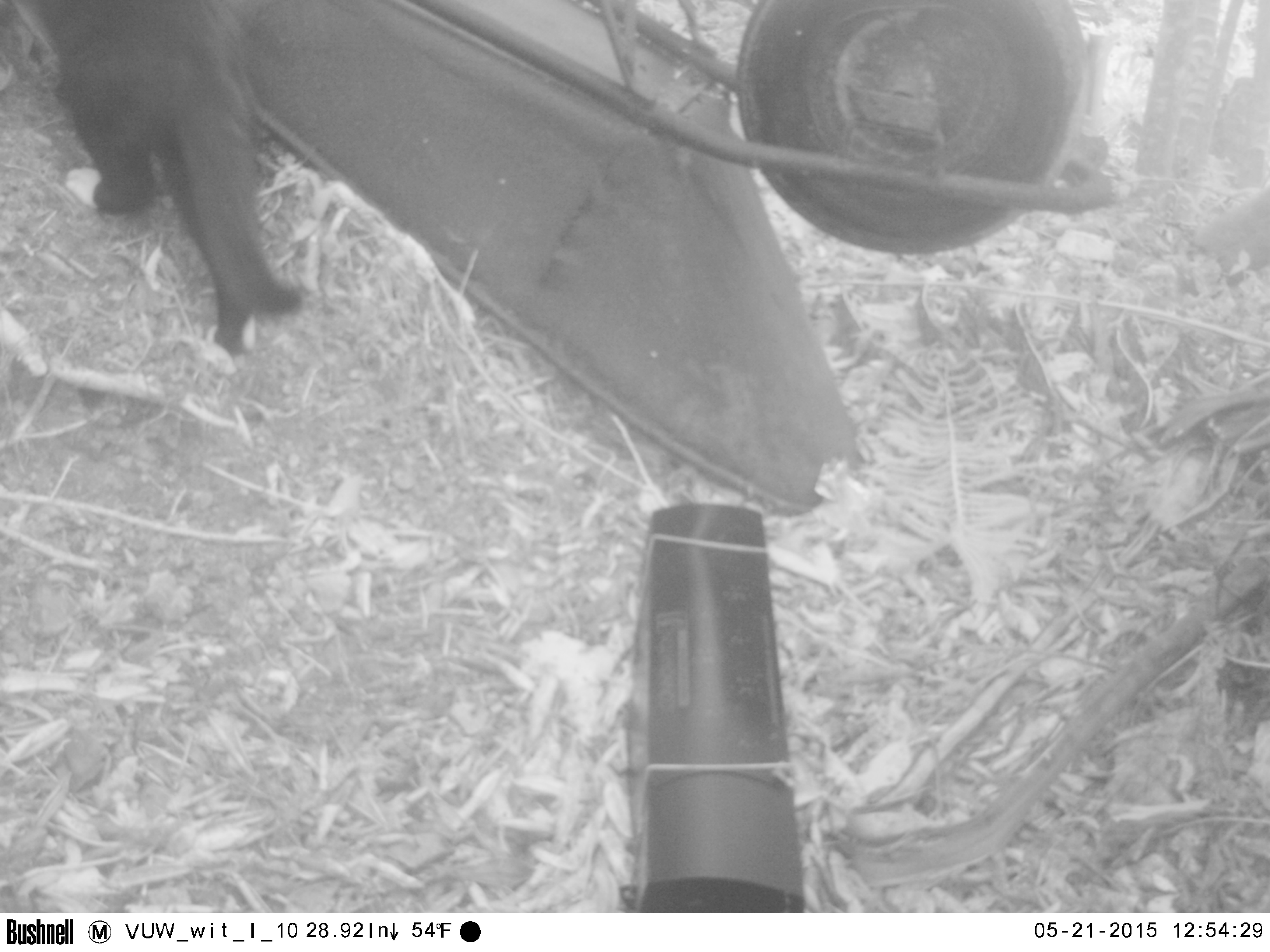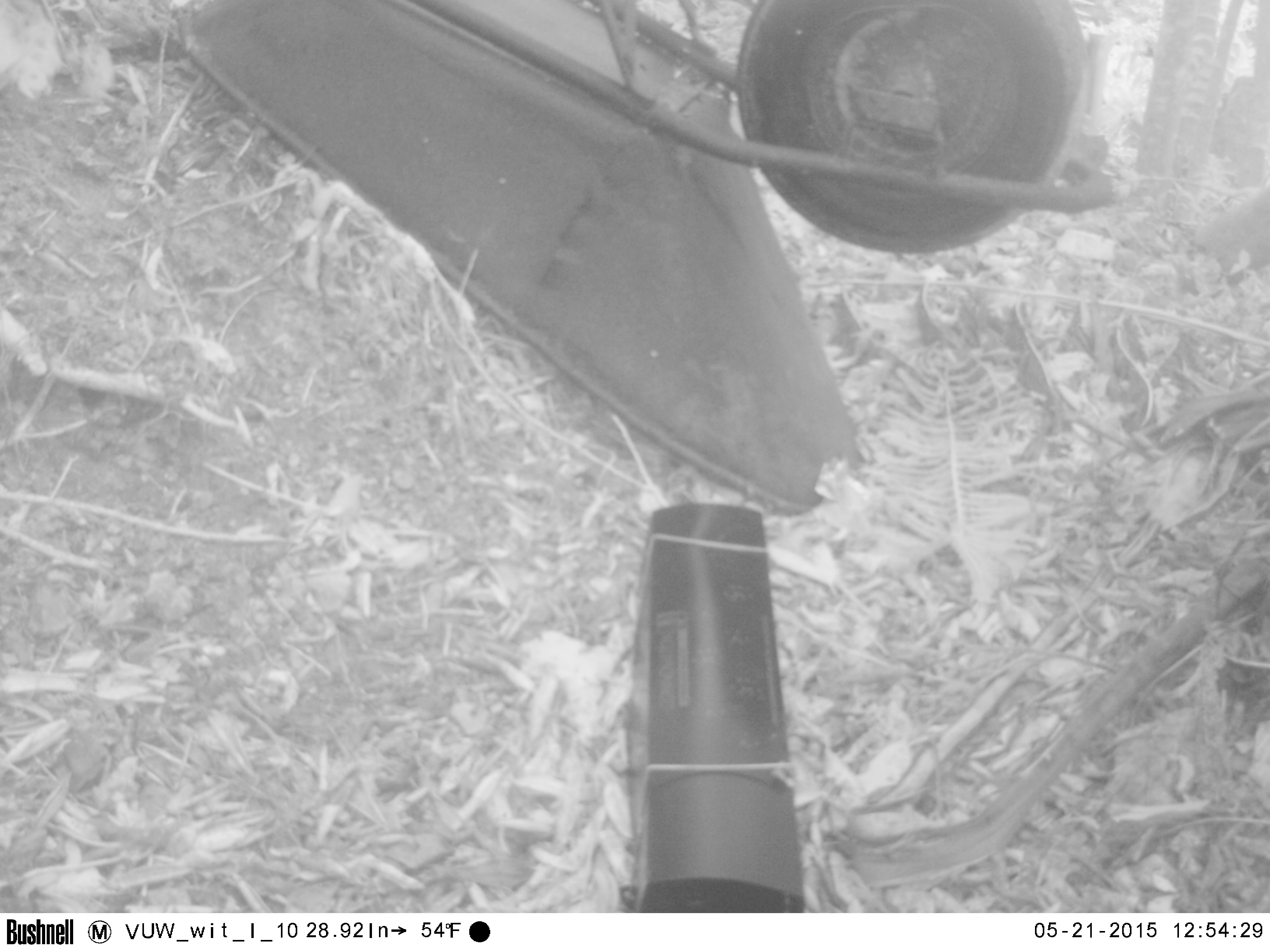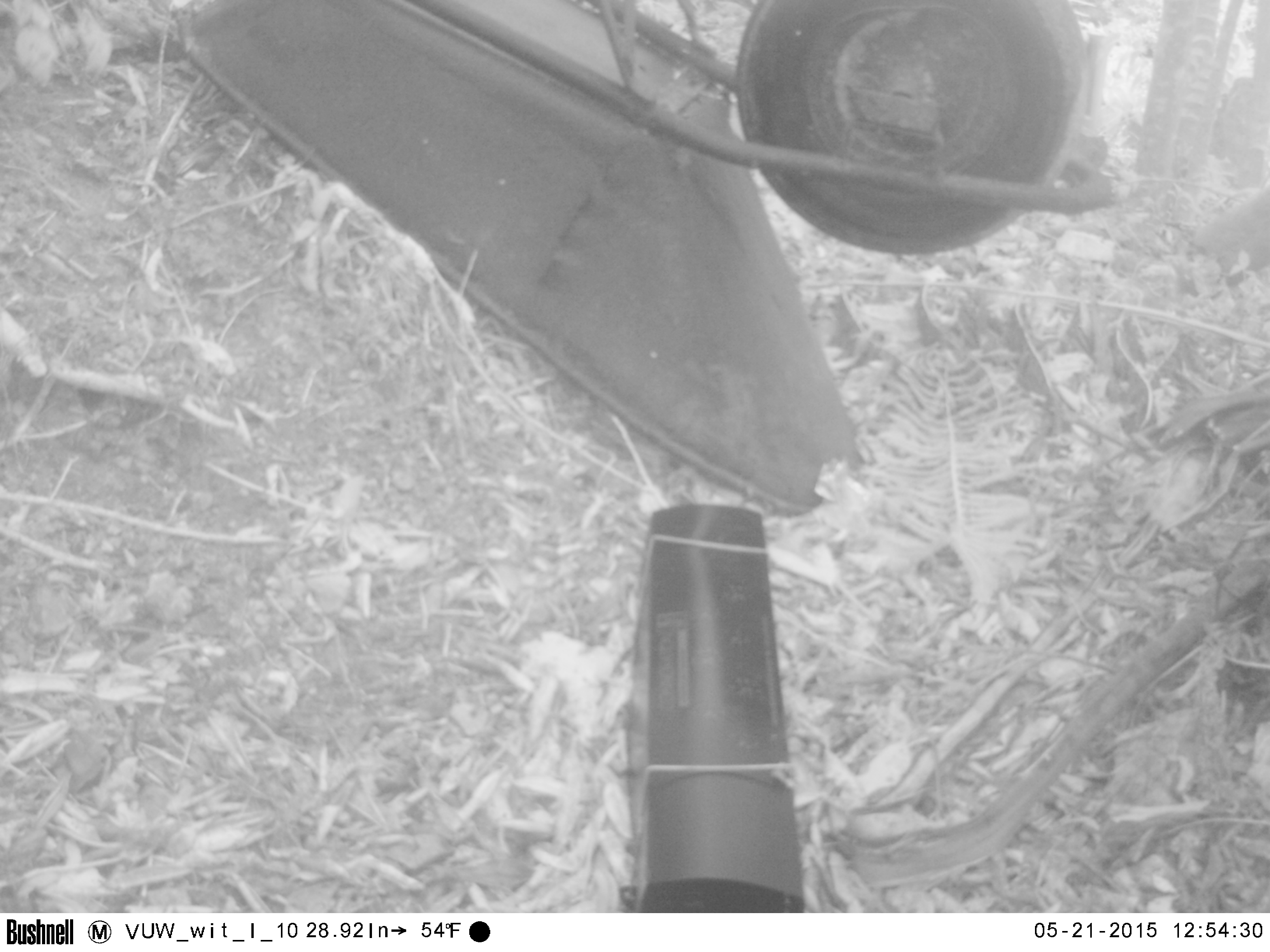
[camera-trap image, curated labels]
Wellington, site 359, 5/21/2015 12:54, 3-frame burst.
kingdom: Animalia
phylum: Chordata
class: Mammalia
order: Carnivora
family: Felidae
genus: Felis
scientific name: Felis catus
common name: cat